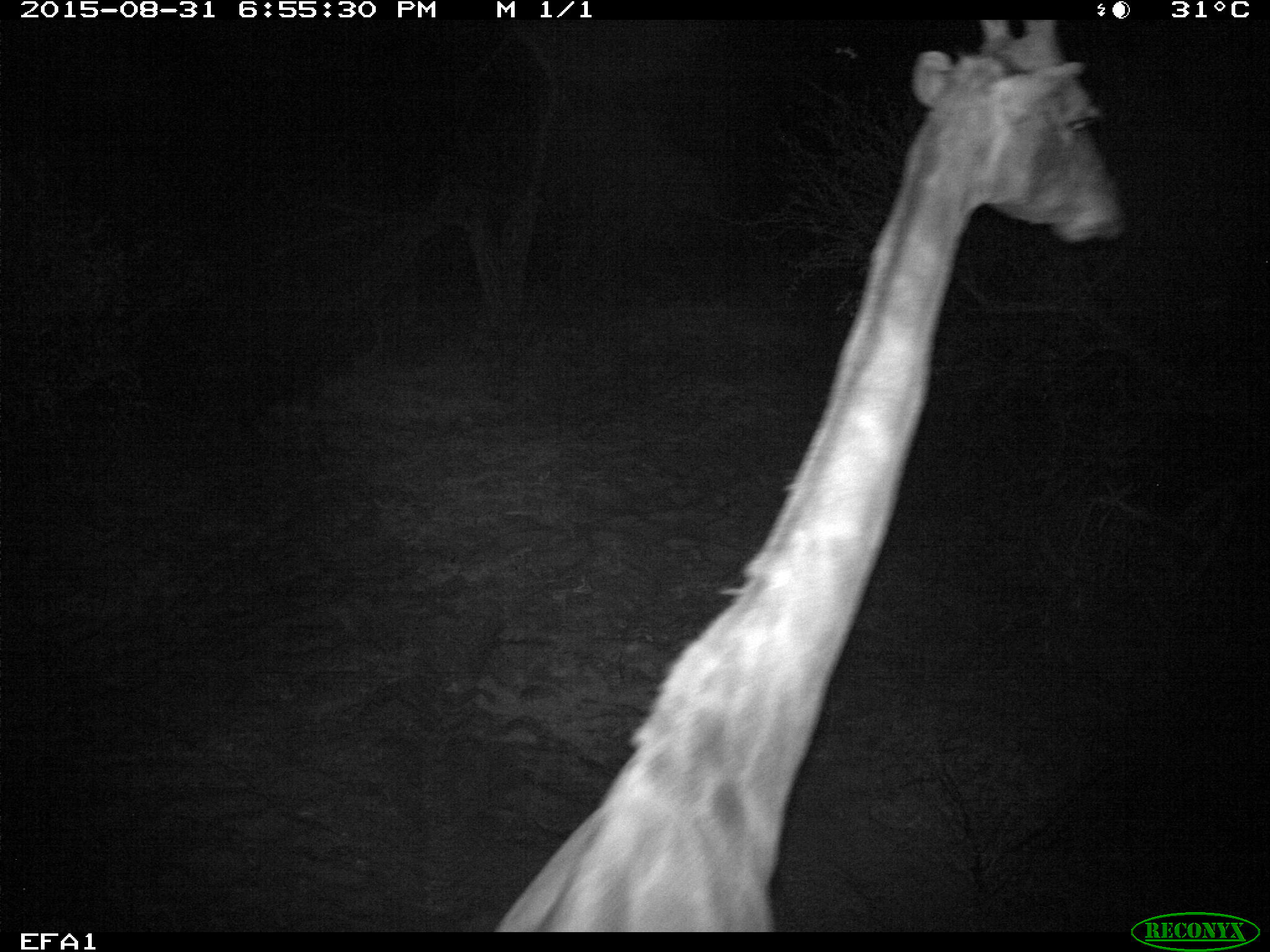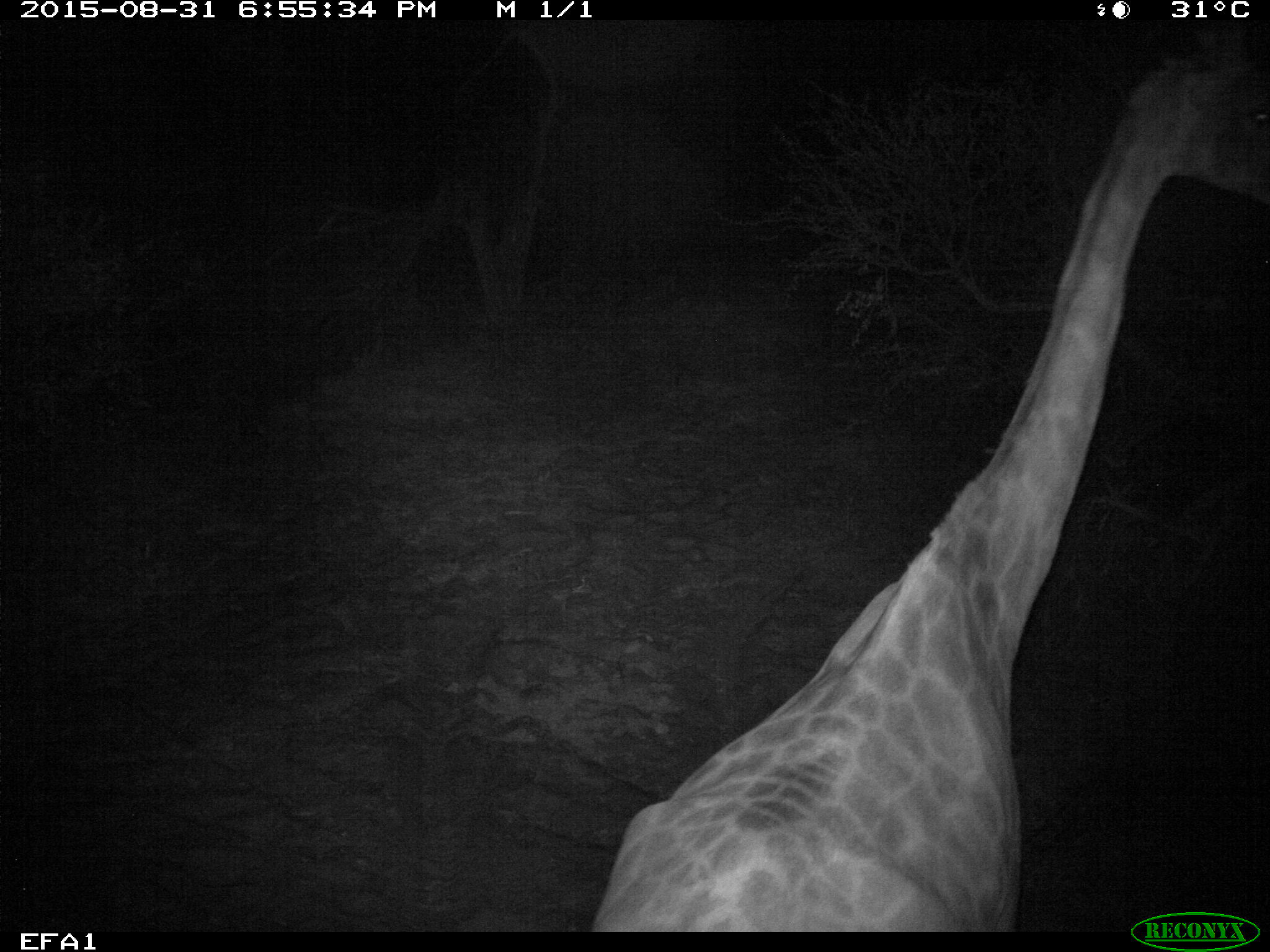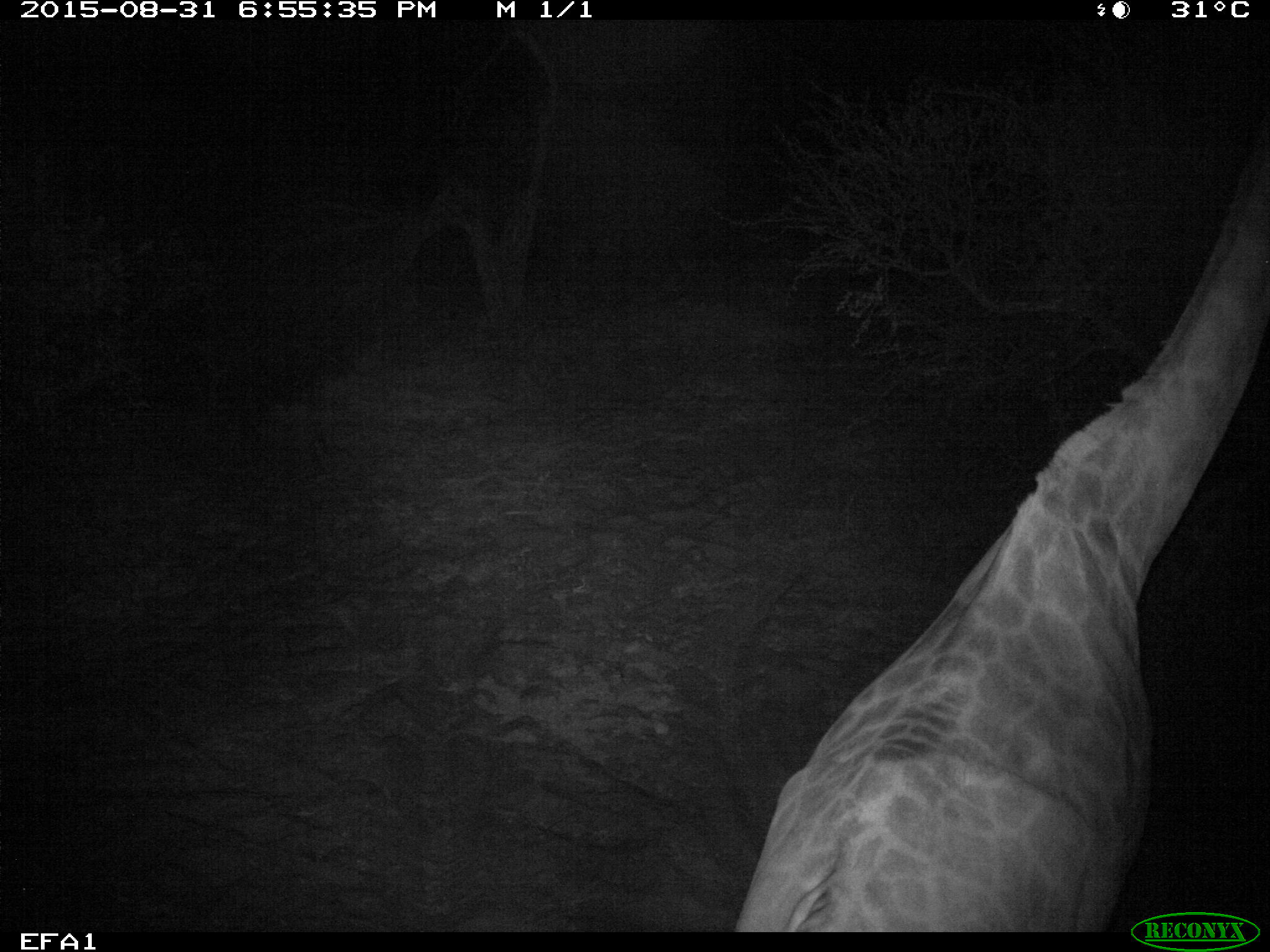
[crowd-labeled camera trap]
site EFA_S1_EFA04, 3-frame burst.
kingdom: Animalia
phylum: Chordata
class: Mammalia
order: Artiodactyla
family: Giraffidae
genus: Giraffa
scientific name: Giraffa camelopardalis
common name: giraffe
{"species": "giraffe (Giraffa camelopardalis)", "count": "1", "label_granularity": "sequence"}